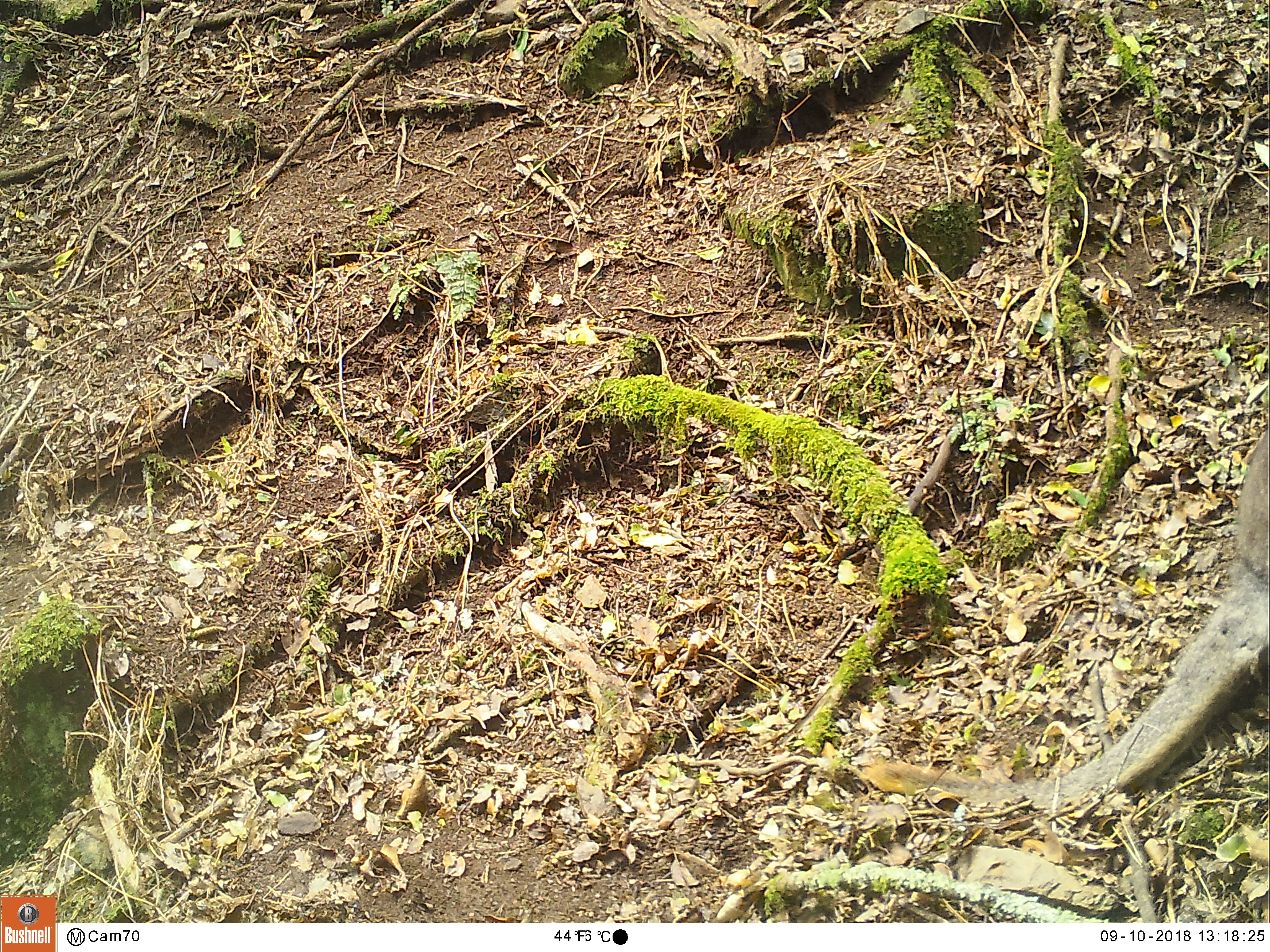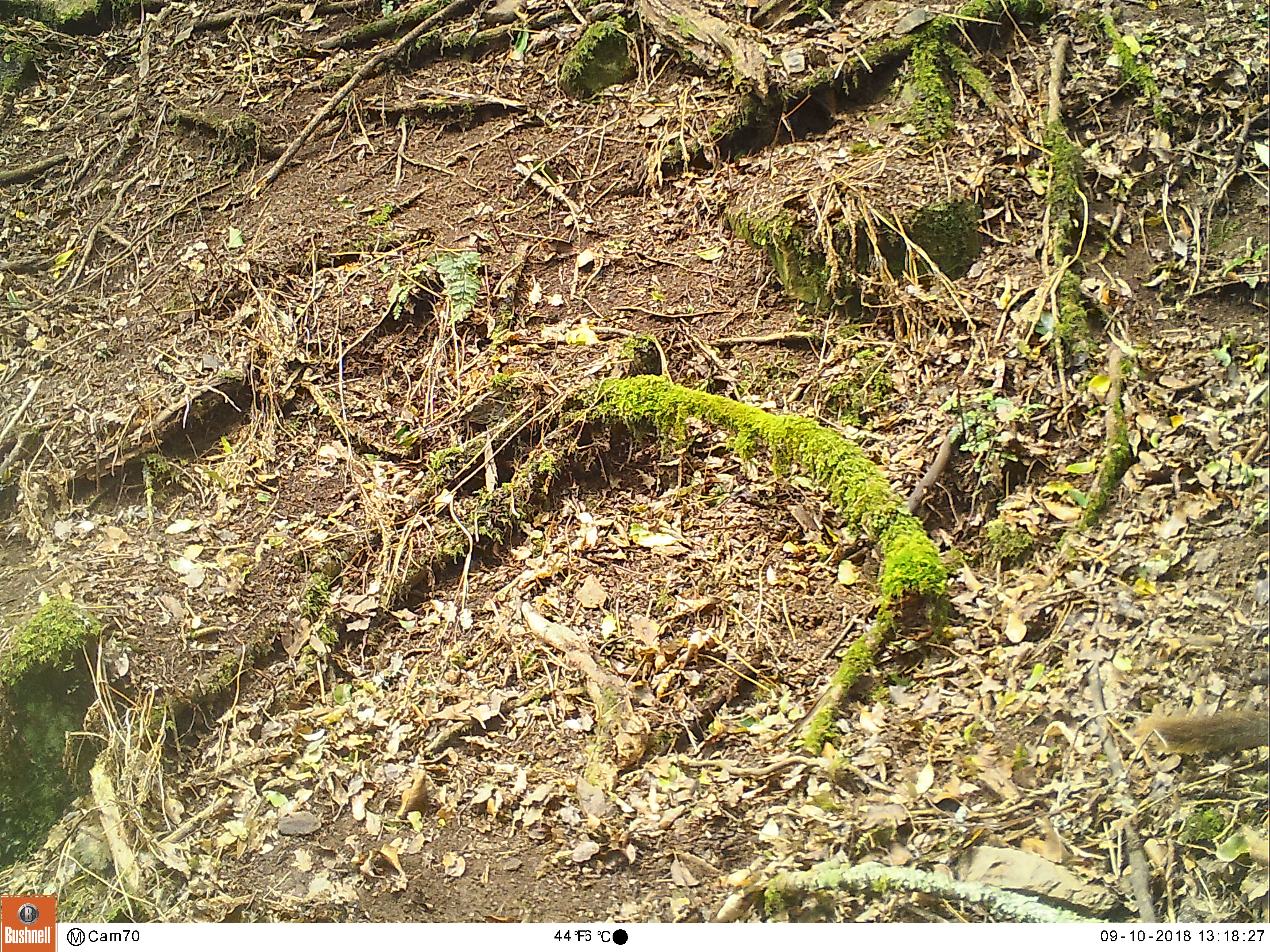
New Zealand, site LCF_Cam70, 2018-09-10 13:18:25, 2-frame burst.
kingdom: Animalia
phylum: Chordata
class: Mammalia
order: Diprotodontia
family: Macropodidae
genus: Notamacropus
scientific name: Notamacropus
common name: wallaby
Wallaby (Notamacropus).